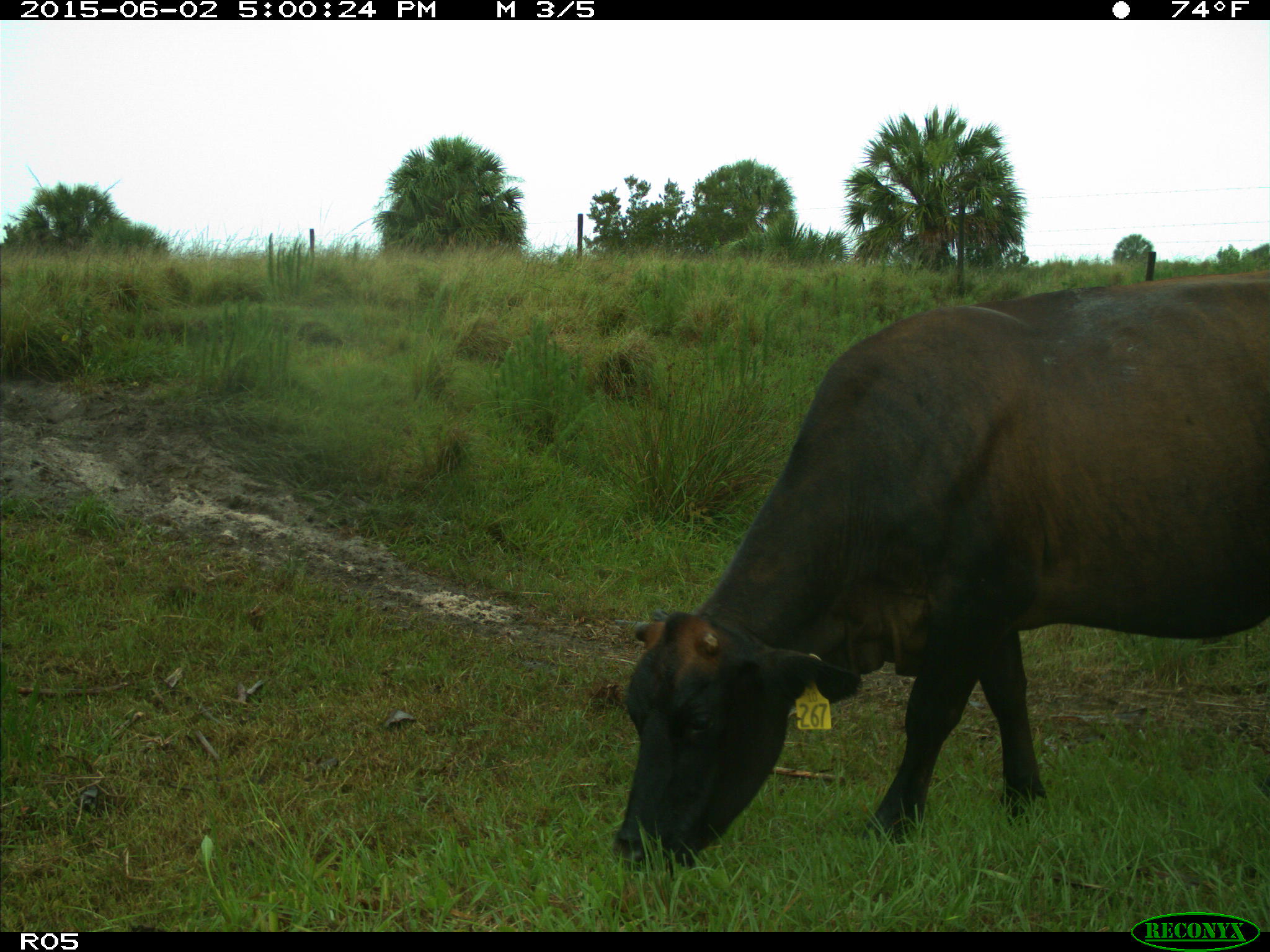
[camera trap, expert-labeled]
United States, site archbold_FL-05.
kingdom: Animalia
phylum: Chordata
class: Mammalia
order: Artiodactyla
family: Bovidae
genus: Bos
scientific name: Bos taurus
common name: domestic cow